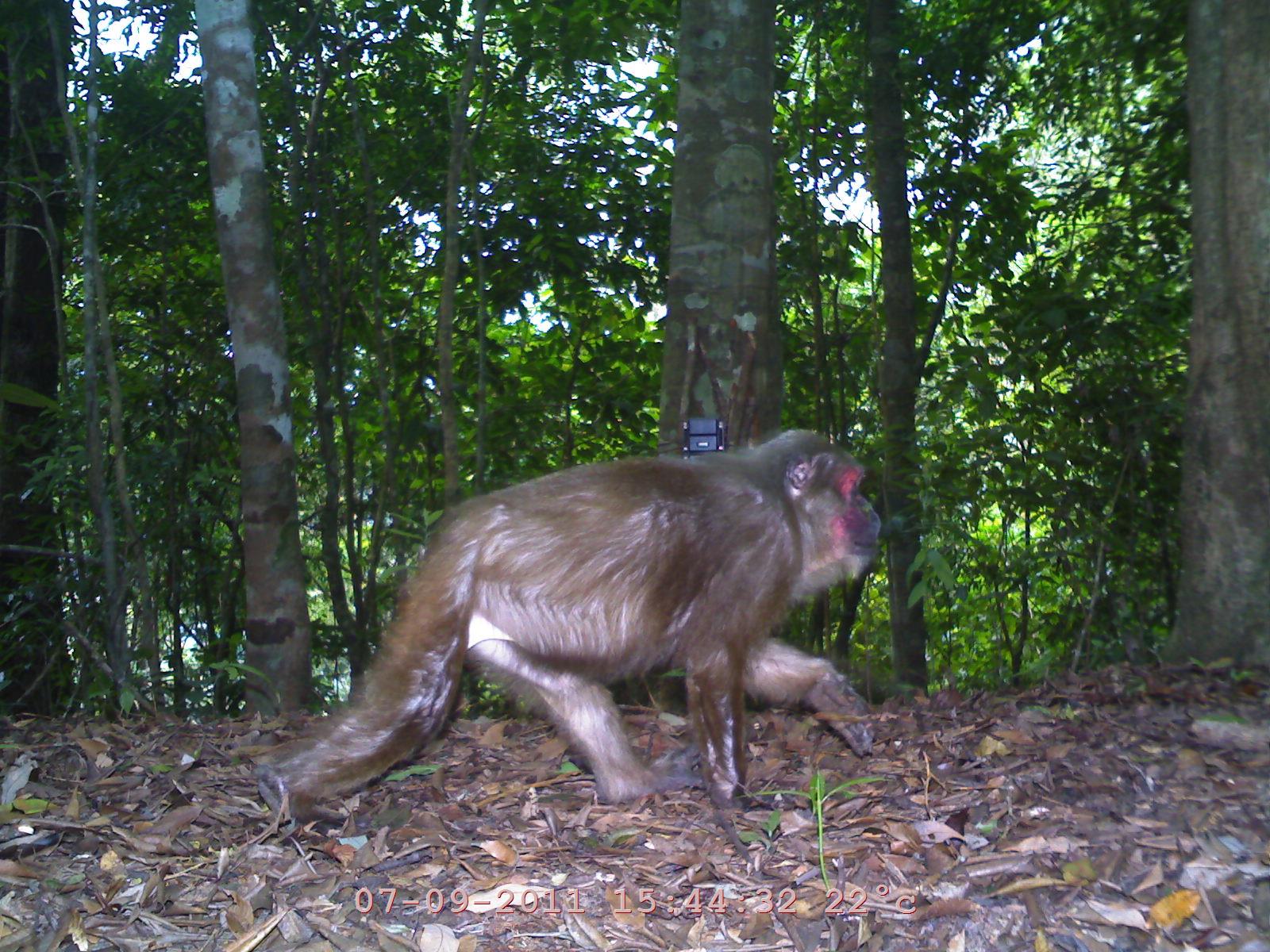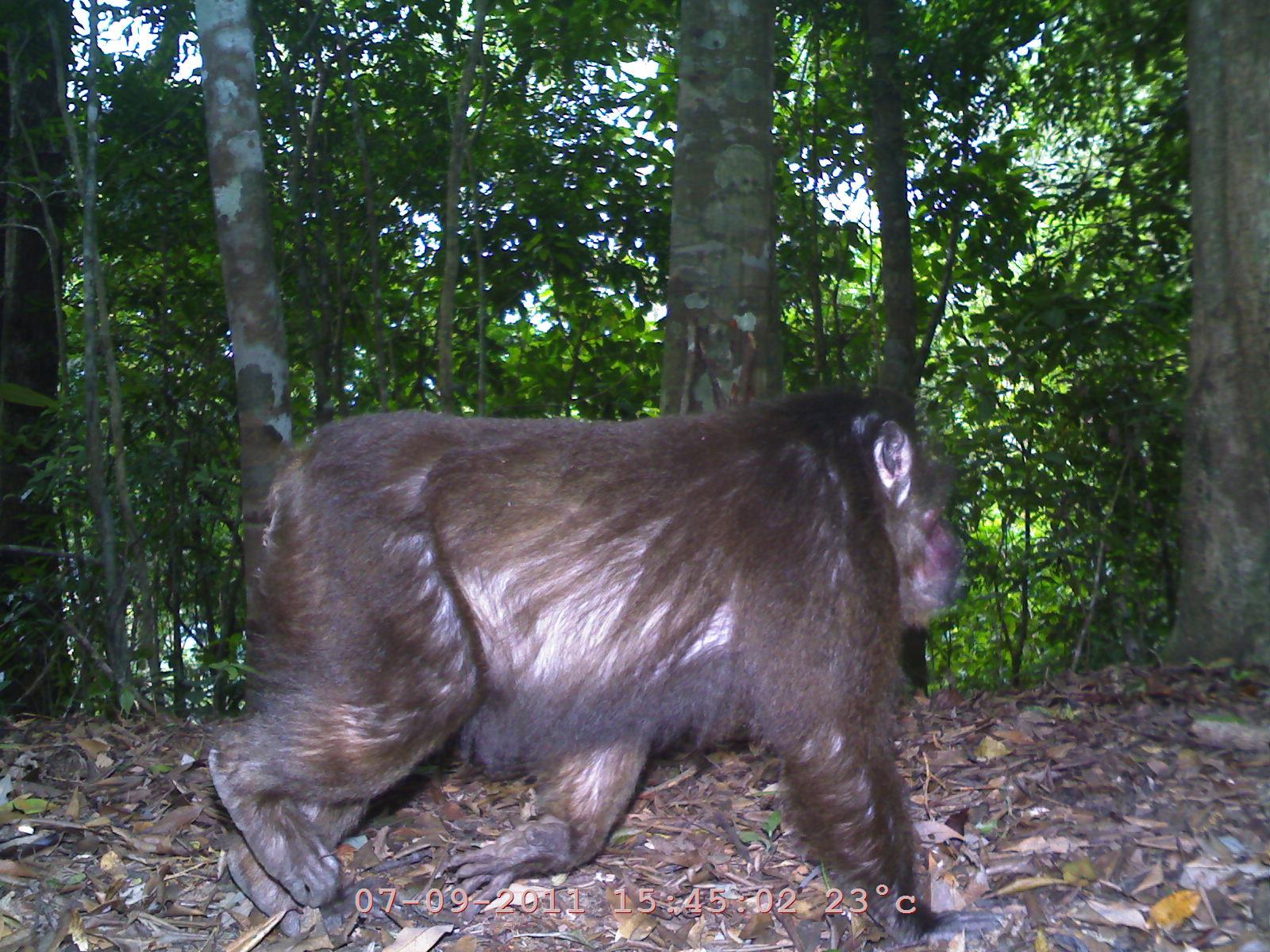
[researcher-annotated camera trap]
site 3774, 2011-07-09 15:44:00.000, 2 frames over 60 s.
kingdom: Animalia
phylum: Chordata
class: Mammalia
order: Primates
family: Cercopithecidae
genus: Macaca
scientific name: Macaca arctoides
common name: stump-tailed macaque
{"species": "Macaca arctoides (stump-tailed macaque)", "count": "1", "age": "adult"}